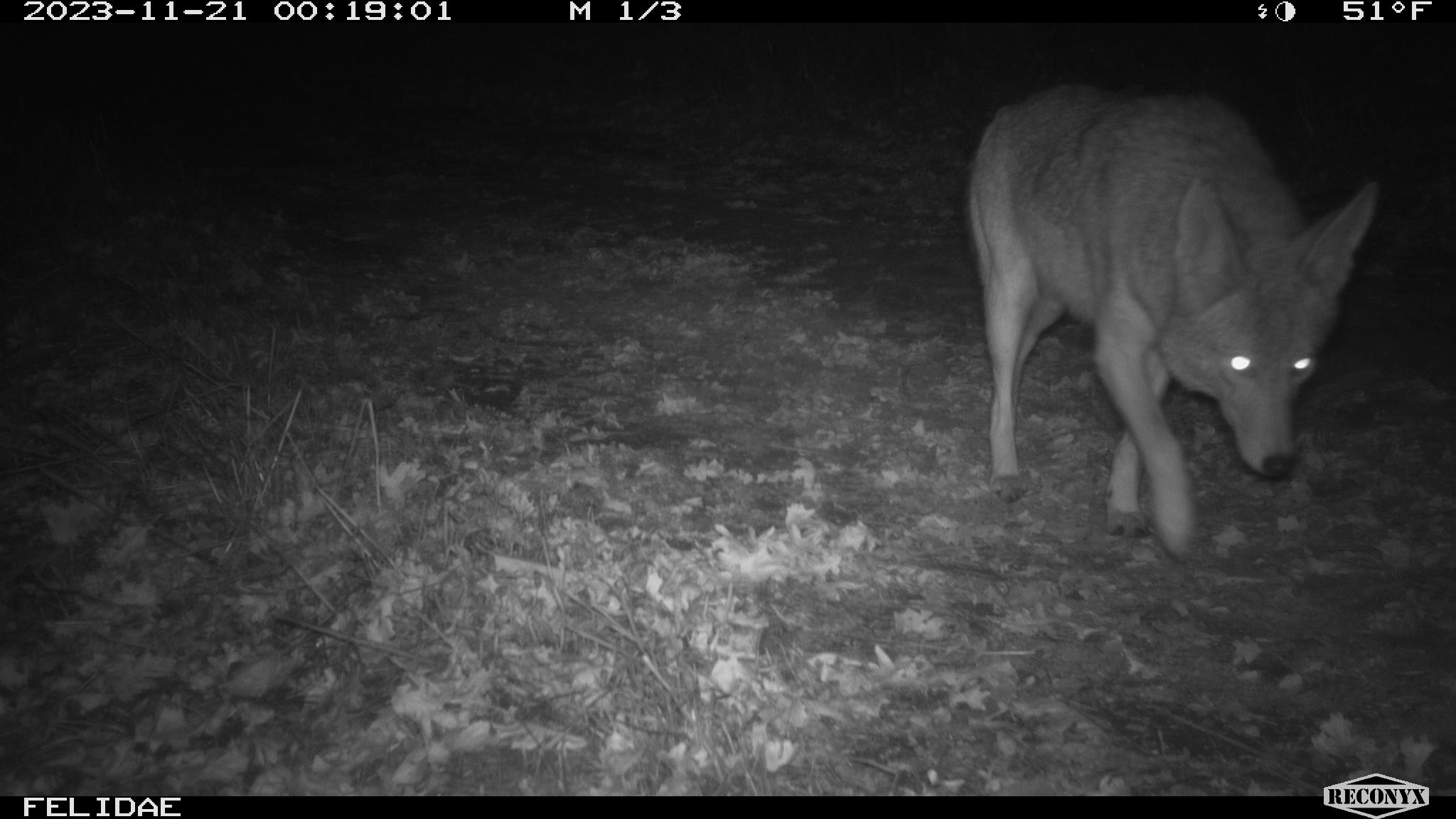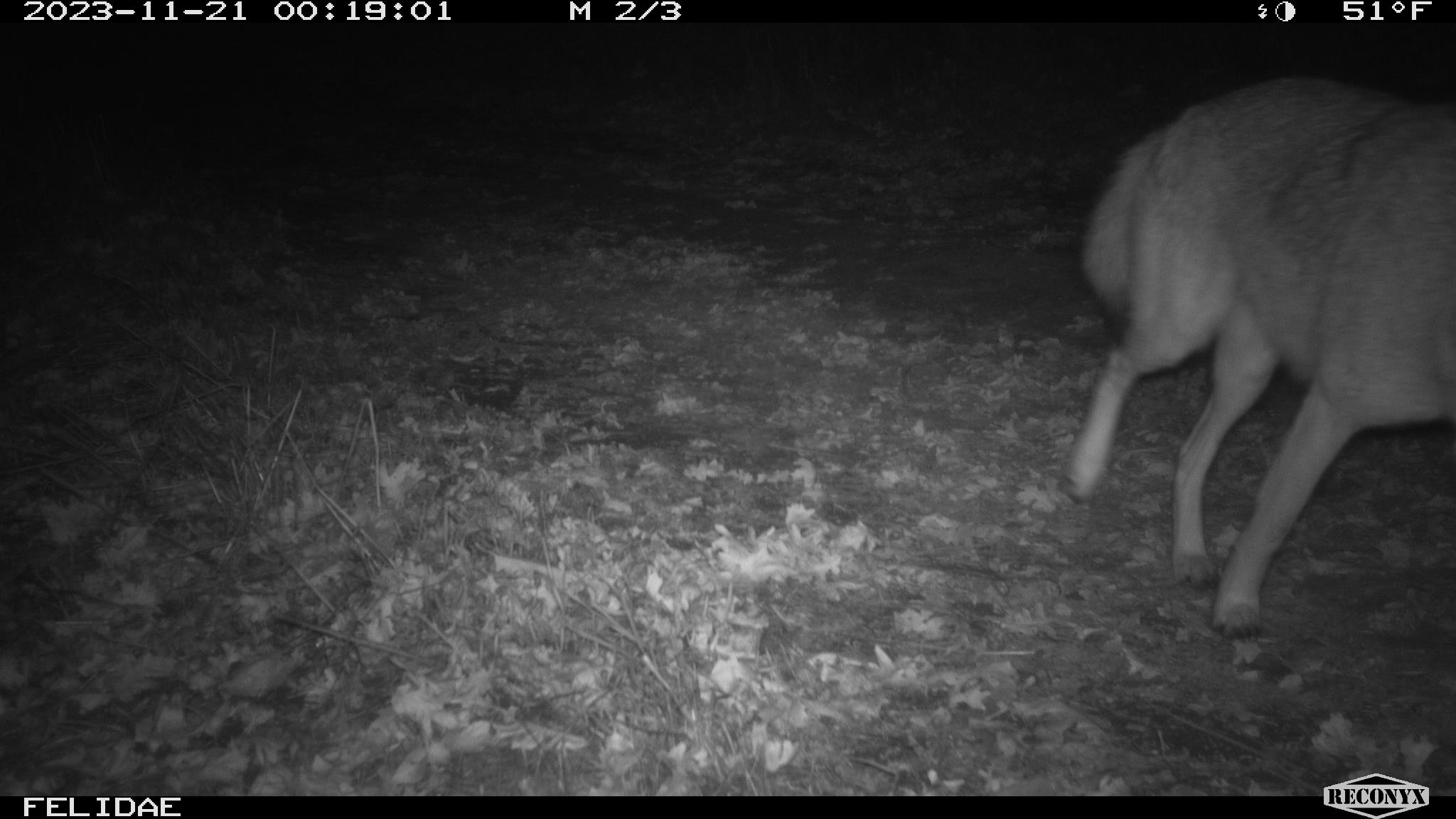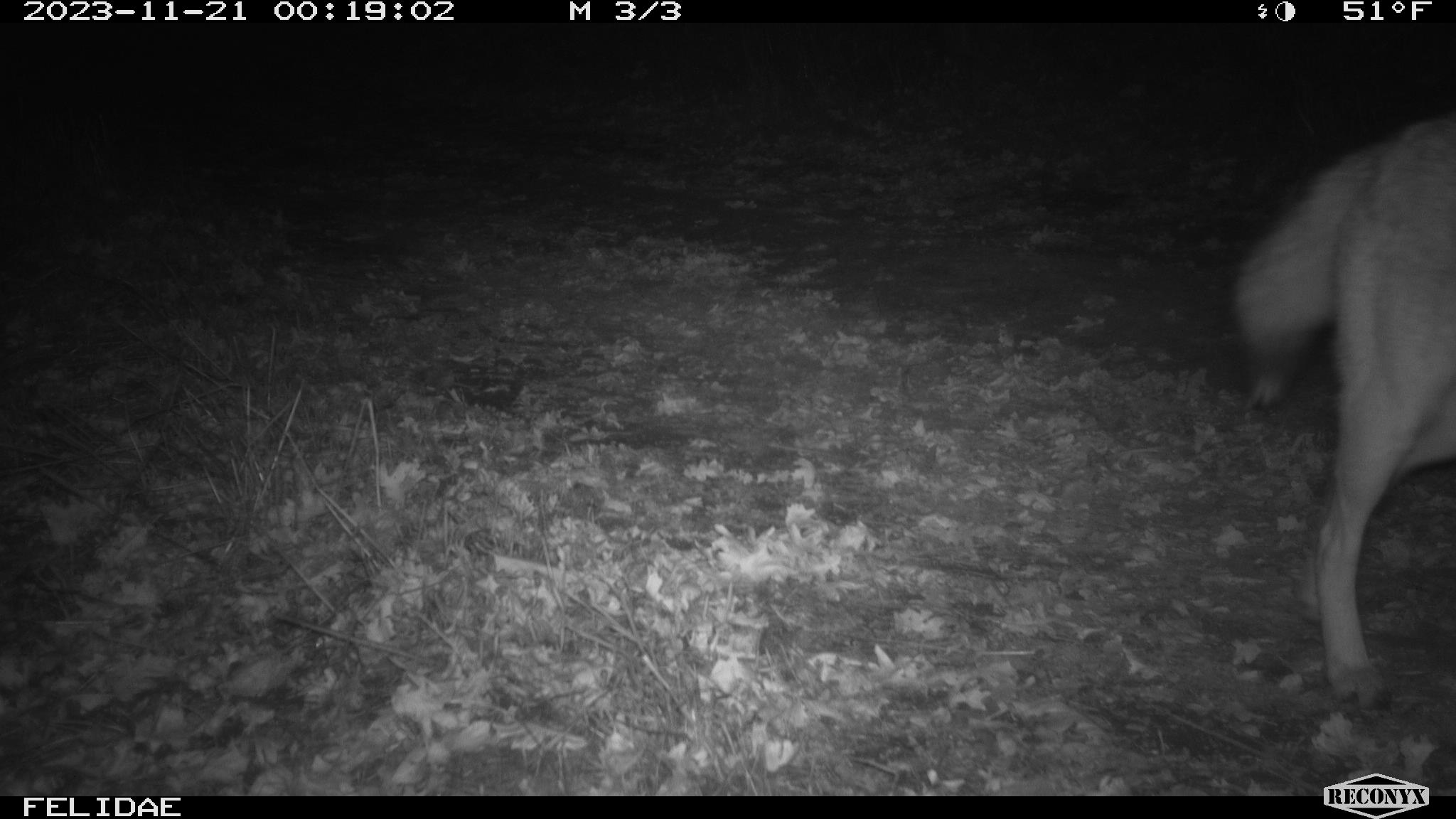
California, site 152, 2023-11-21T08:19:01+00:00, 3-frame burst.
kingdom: Animalia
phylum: Chordata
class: Mammalia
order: Carnivora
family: Canidae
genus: Canis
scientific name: Canis latrans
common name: coyote